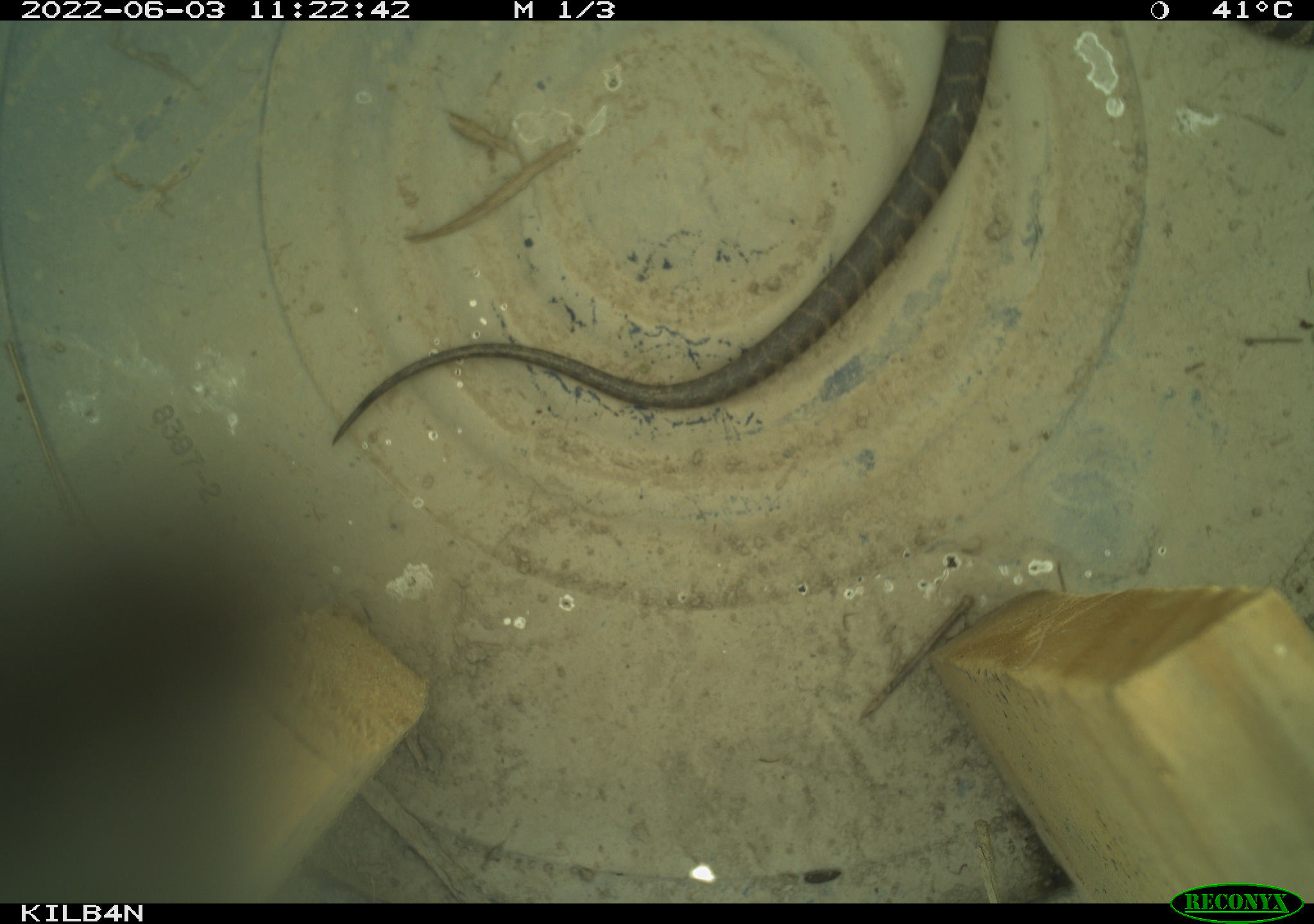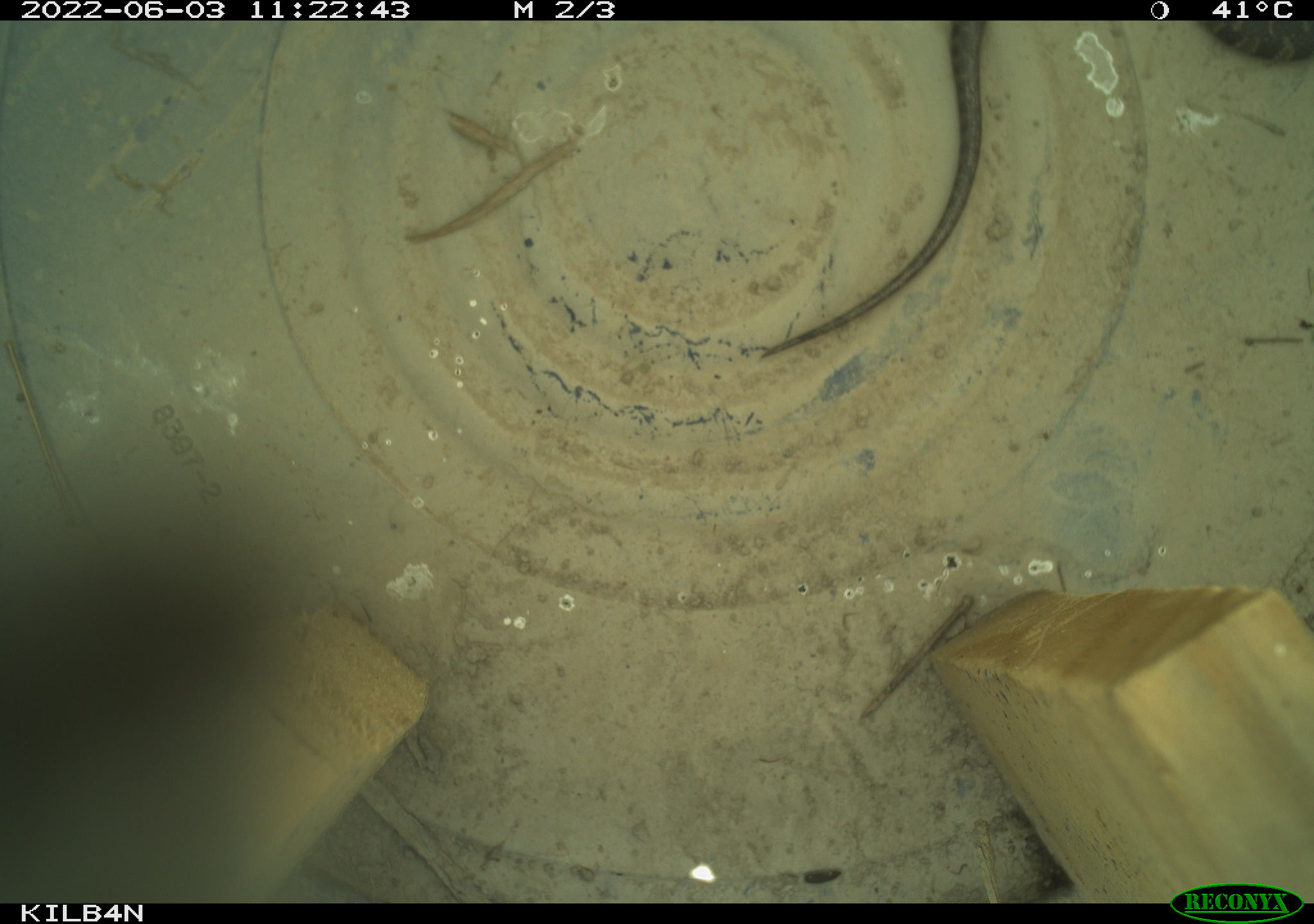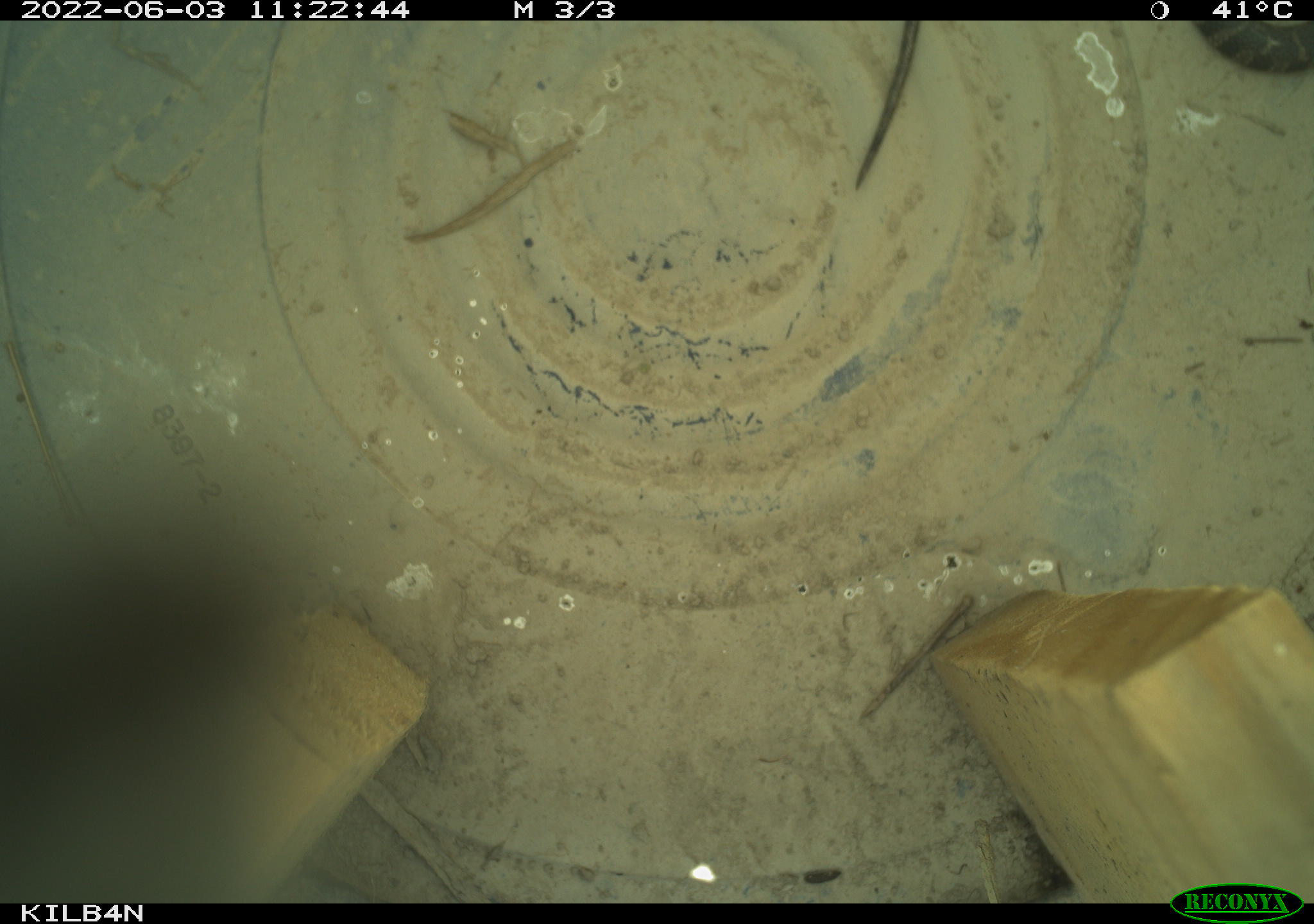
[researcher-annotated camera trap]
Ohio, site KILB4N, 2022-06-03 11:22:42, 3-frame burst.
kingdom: Animalia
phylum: Chordata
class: Reptilia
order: Squamata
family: Colubridae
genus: Nerodia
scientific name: Nerodia sipedon sipedon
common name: northern watersnake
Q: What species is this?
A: Northern watersnake (Nerodia sipedon sipedon).